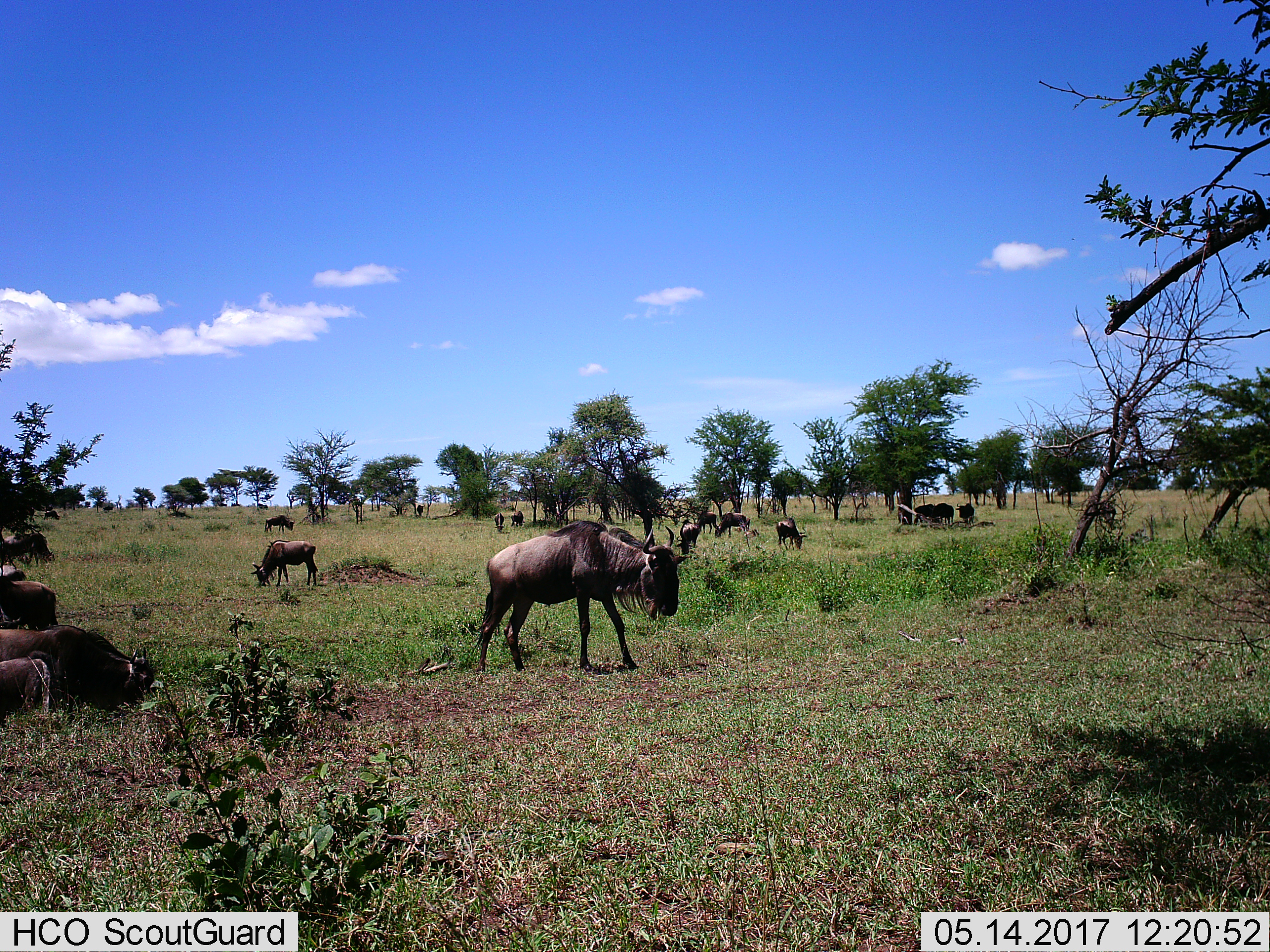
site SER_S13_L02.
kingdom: Animalia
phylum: Chordata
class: Mammalia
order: Artiodactyla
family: Bovidae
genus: Connochaetes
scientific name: Connochaetes taurinus taurinus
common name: blue wildebeest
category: wildebeestblue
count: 11-50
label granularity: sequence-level